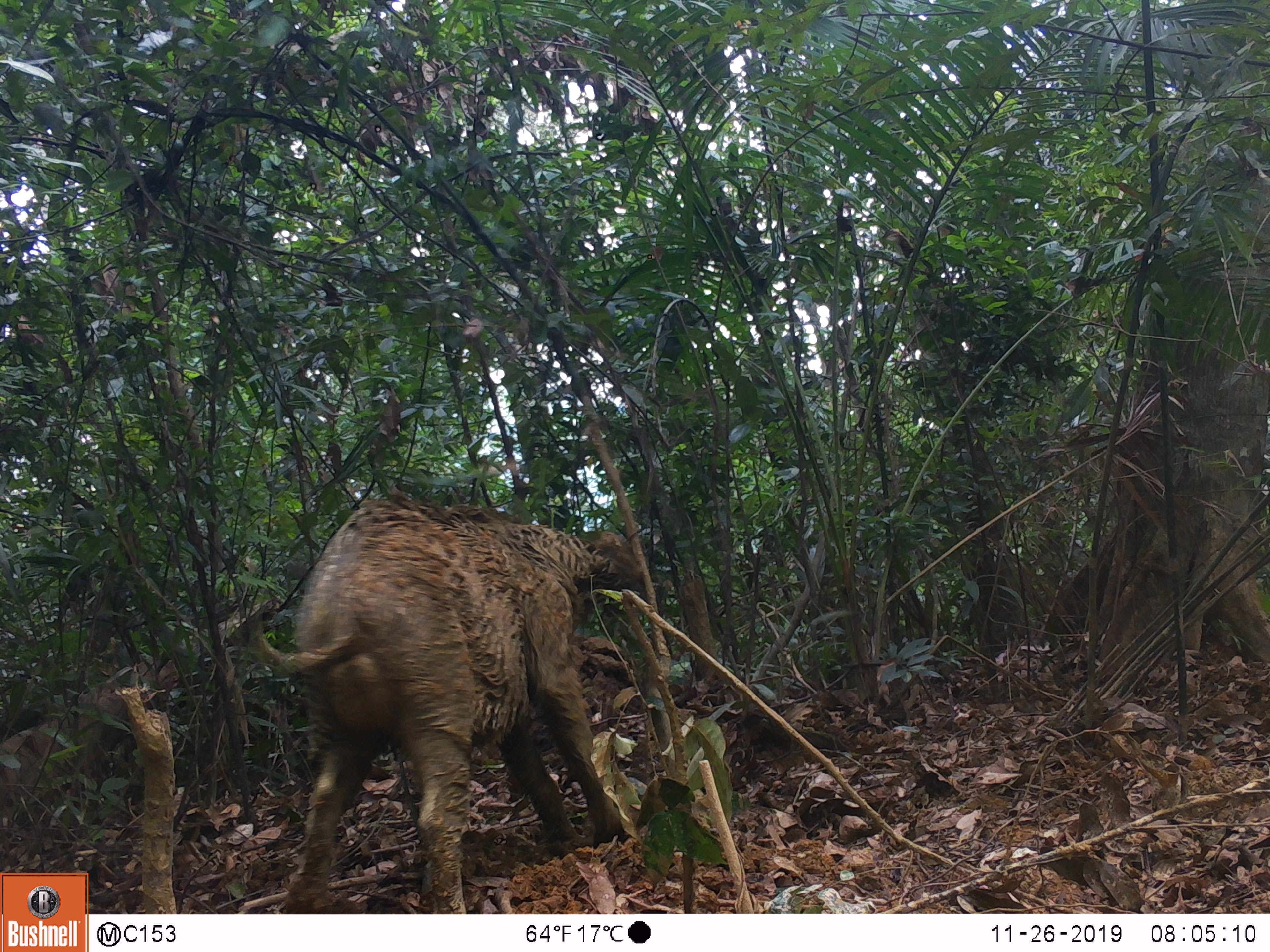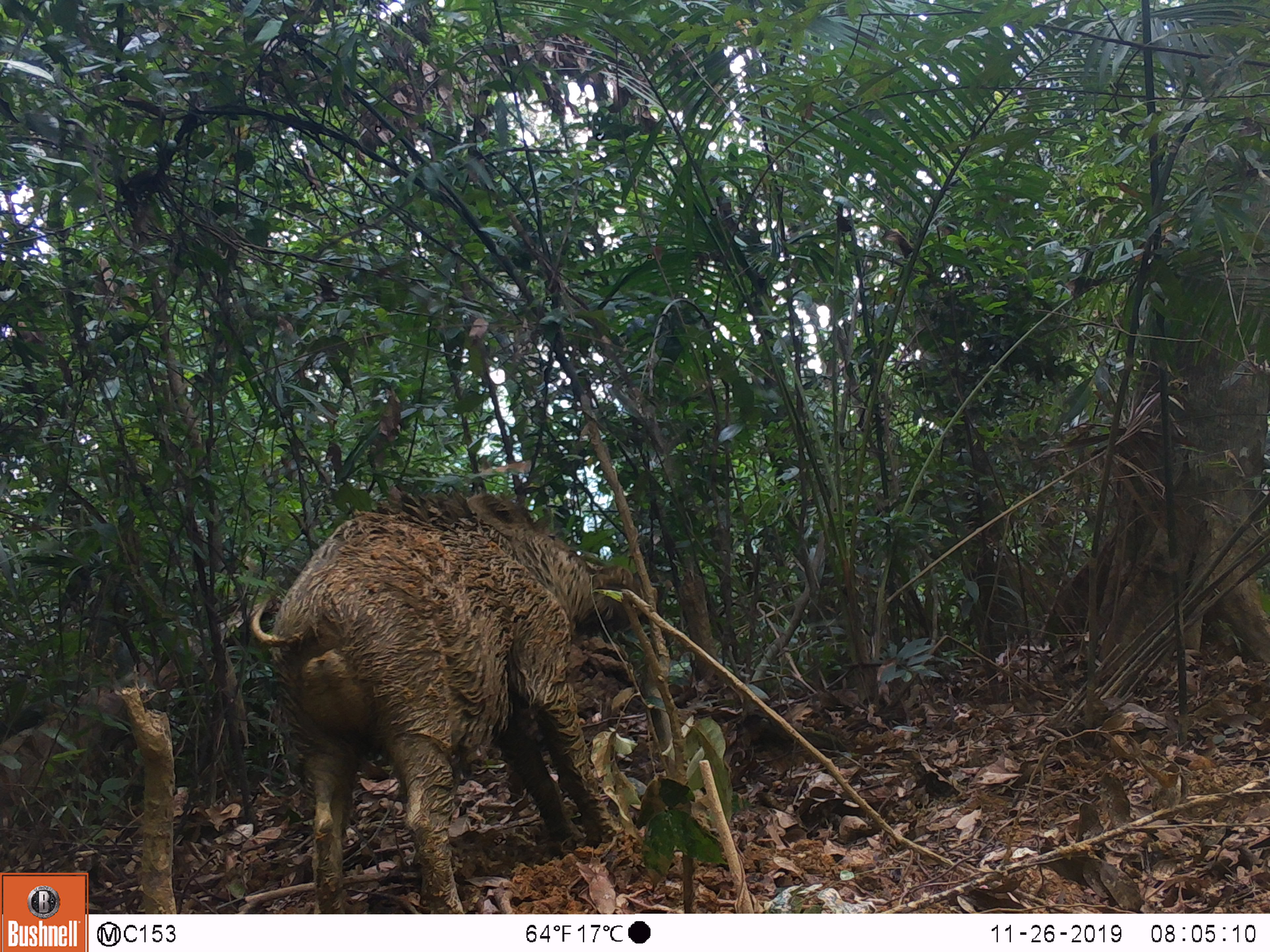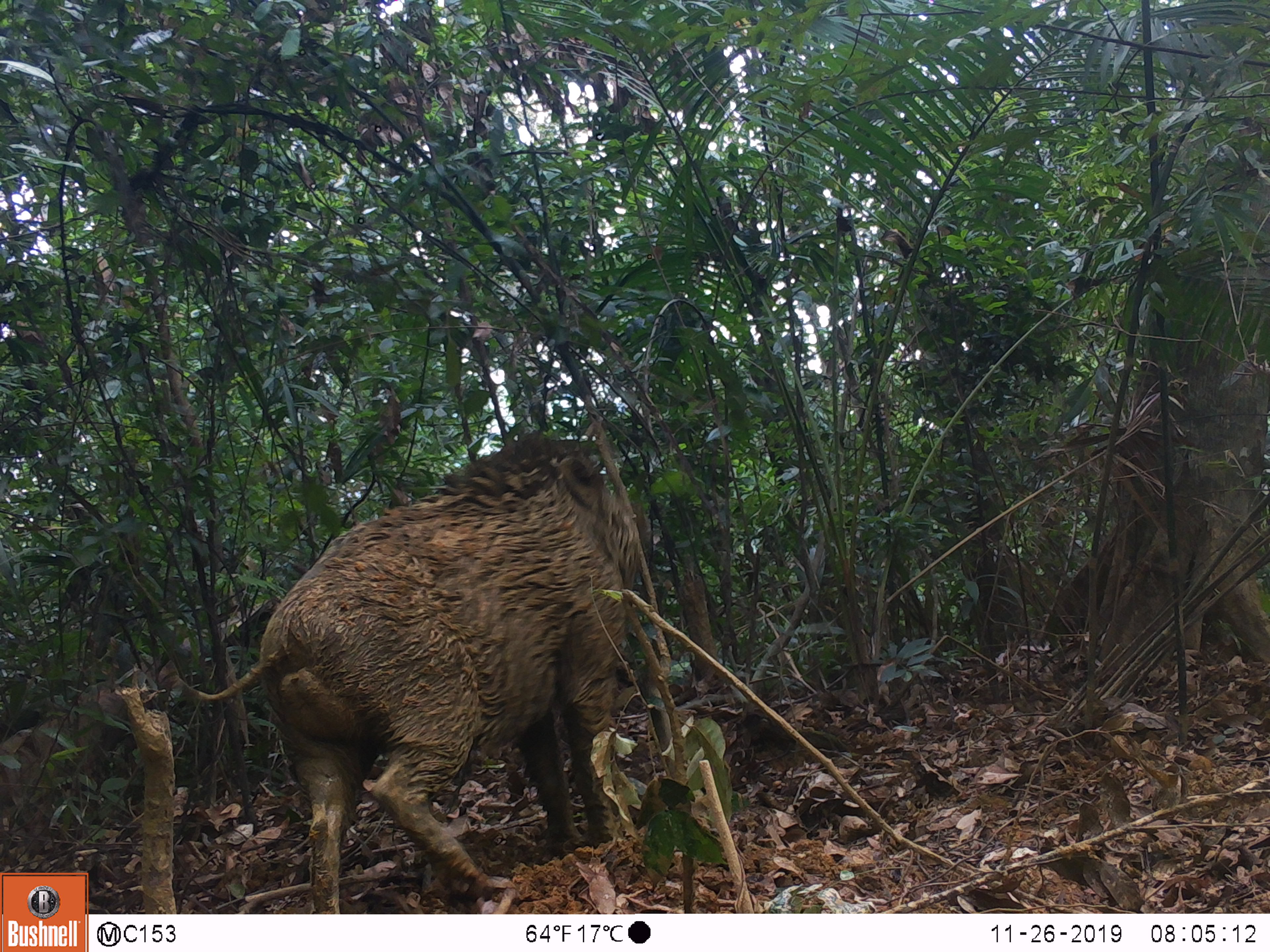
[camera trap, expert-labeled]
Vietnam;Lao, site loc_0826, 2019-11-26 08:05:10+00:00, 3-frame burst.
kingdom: Animalia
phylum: Chordata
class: Mammalia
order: Artiodactyla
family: Suidae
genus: Sus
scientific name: Sus scrofa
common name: eurasian wild pig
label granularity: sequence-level